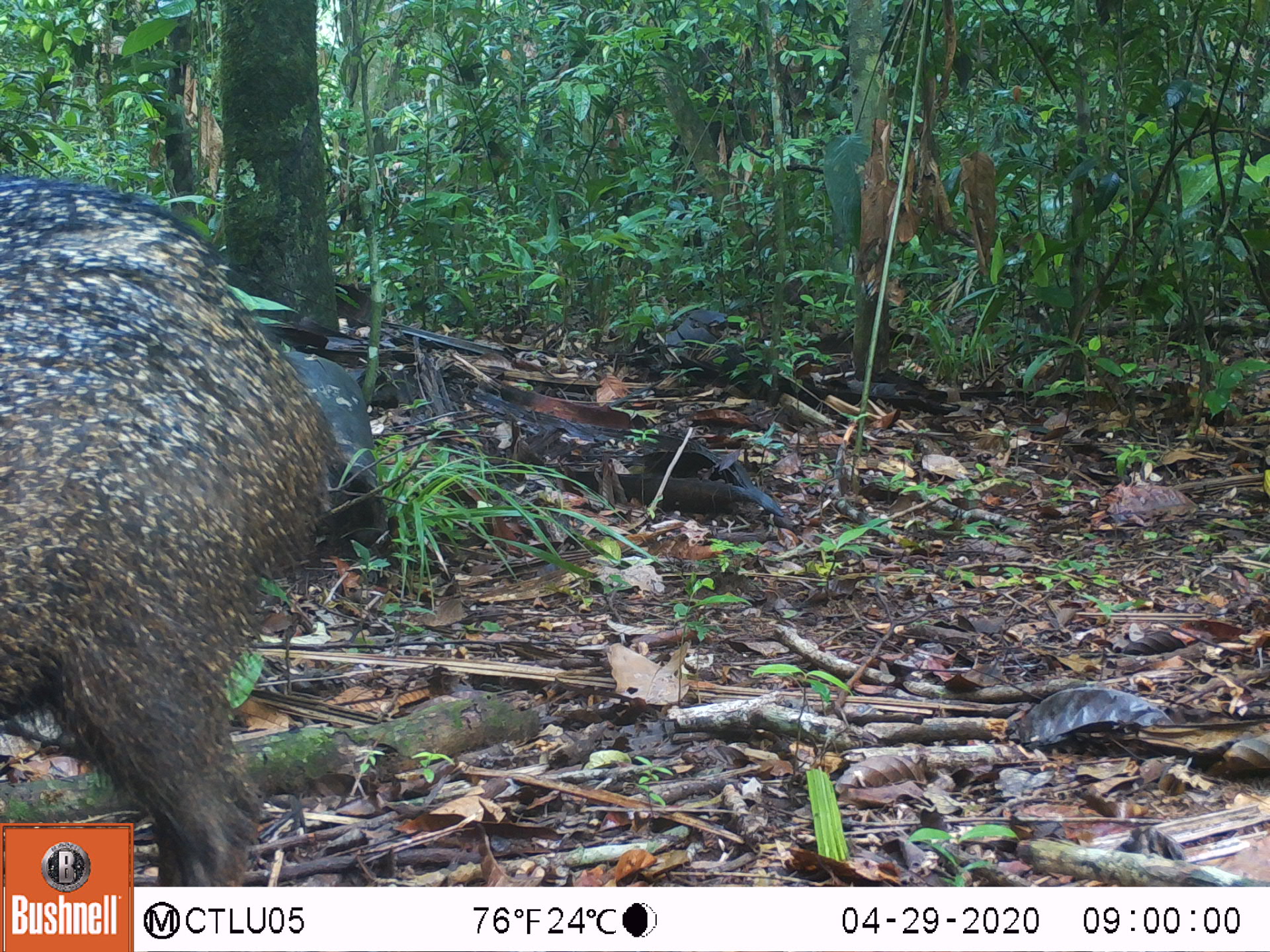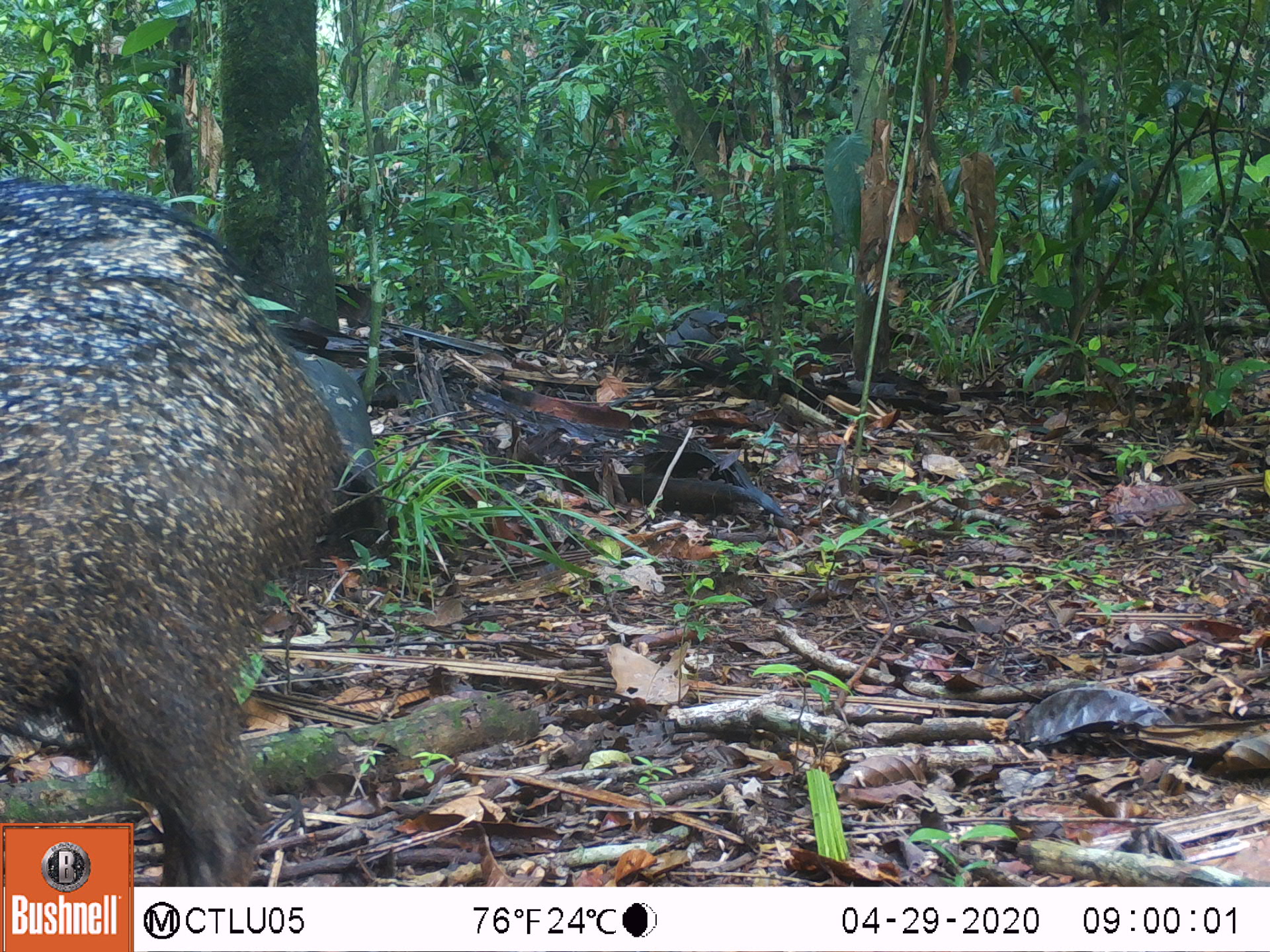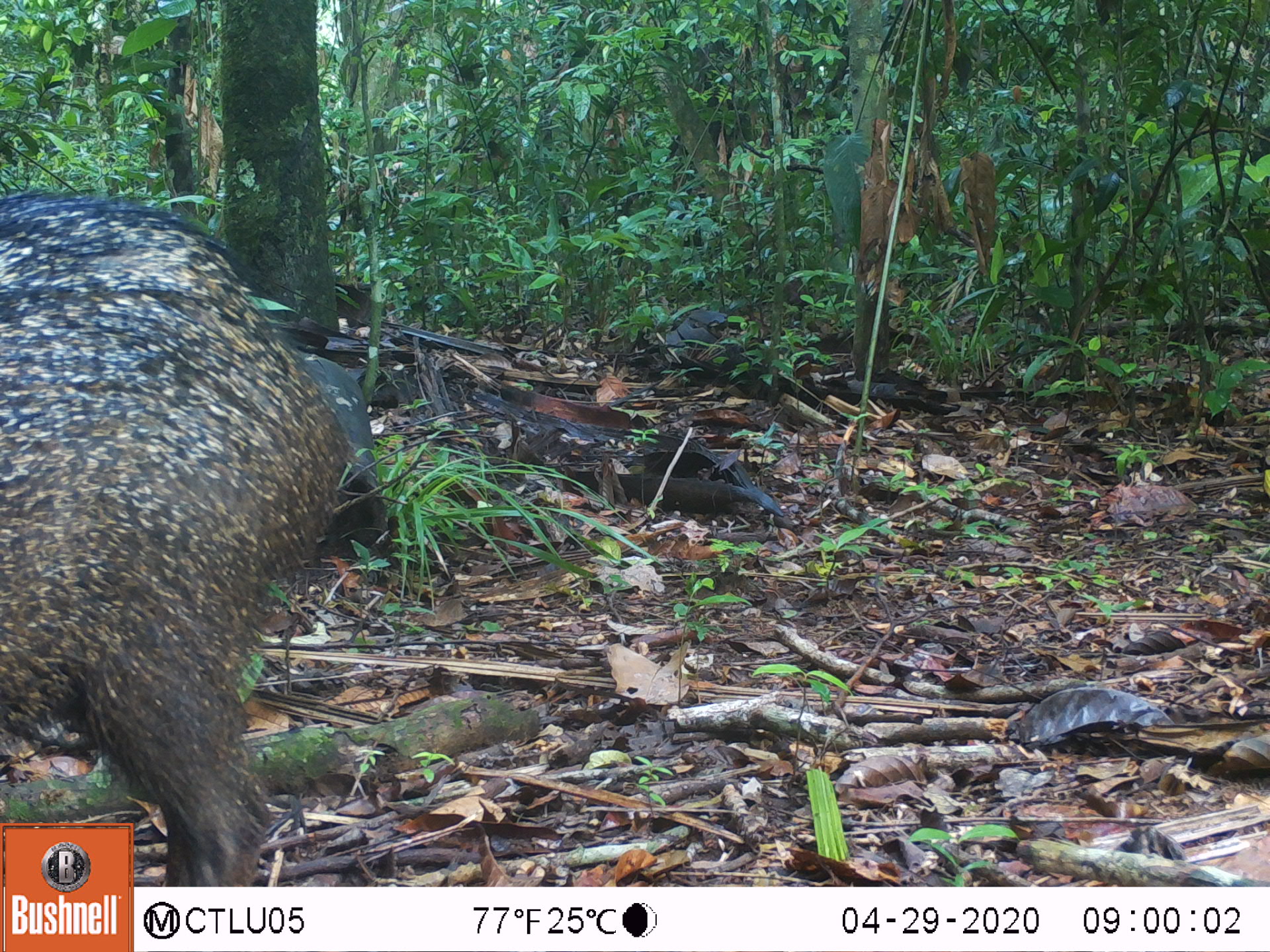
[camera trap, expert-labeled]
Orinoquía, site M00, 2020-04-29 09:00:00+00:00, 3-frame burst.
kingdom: Animalia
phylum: Chordata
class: Mammalia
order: Artiodactyla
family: Tayassuidae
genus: Pecari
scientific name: Pecari tajacu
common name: collared peccary